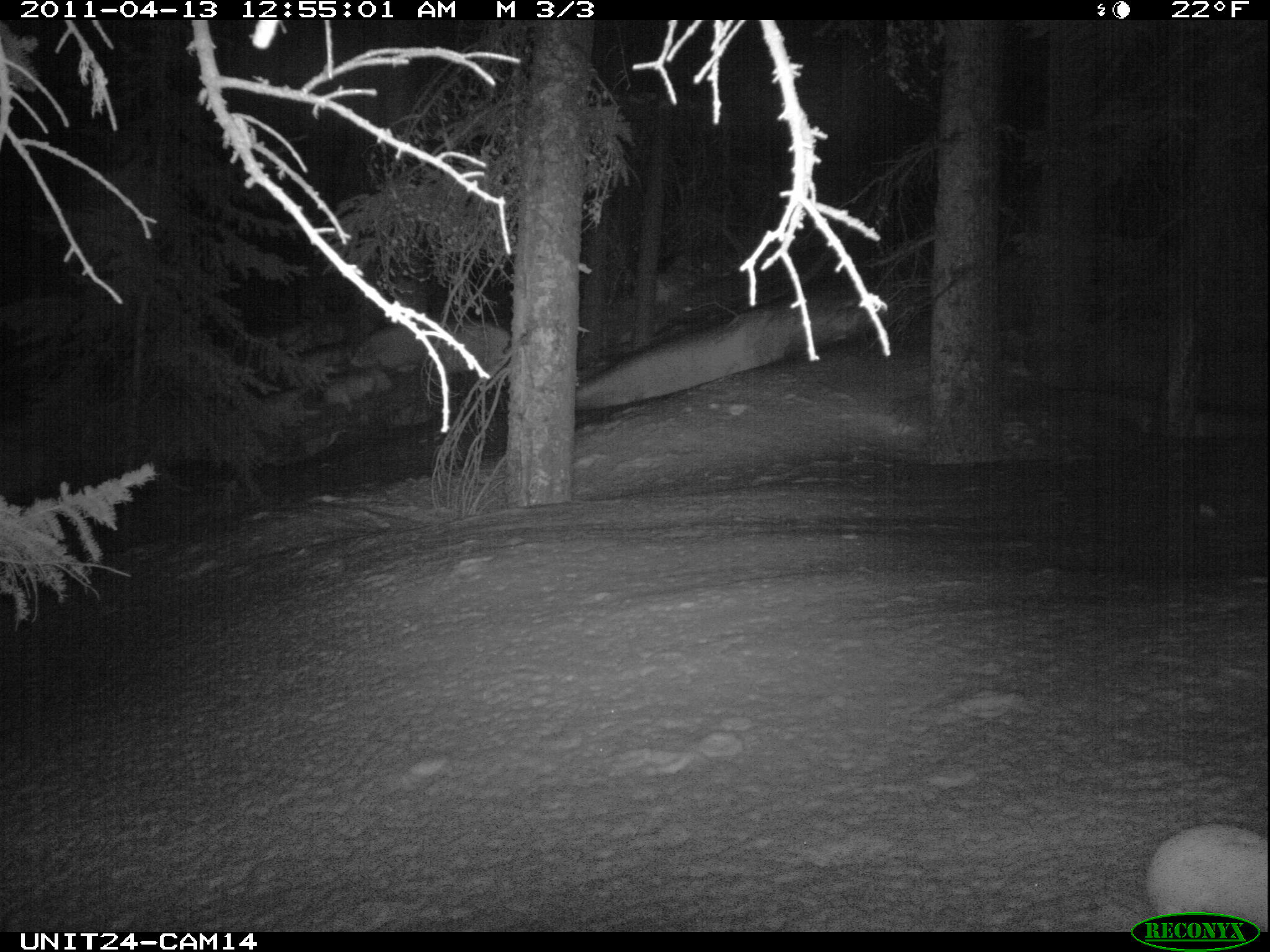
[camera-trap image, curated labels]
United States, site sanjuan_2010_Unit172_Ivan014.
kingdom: Animalia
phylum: Chordata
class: Mammalia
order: Lagomorpha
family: Leporidae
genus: Lepus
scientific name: Lepus americanus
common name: snowshoe hare